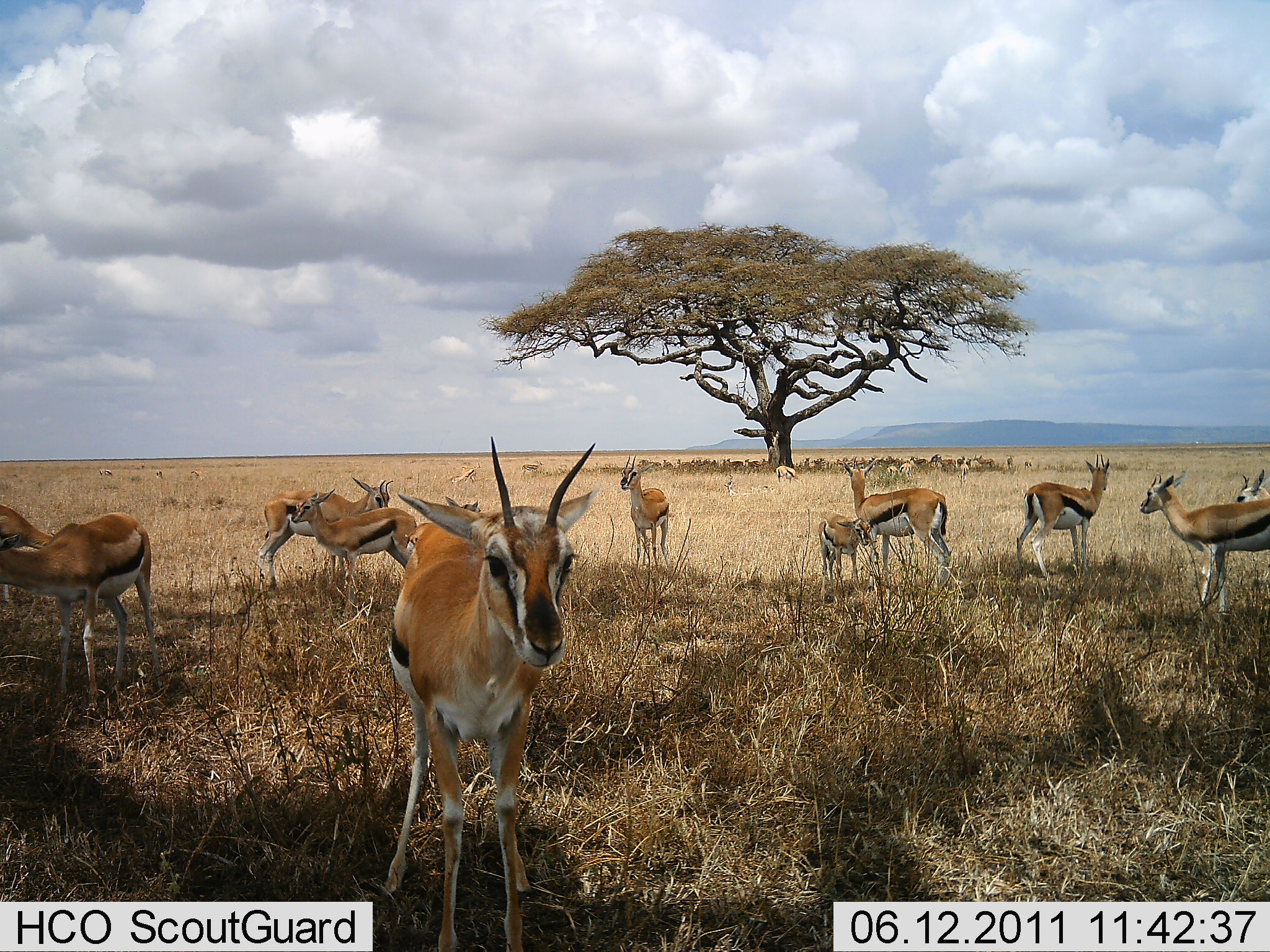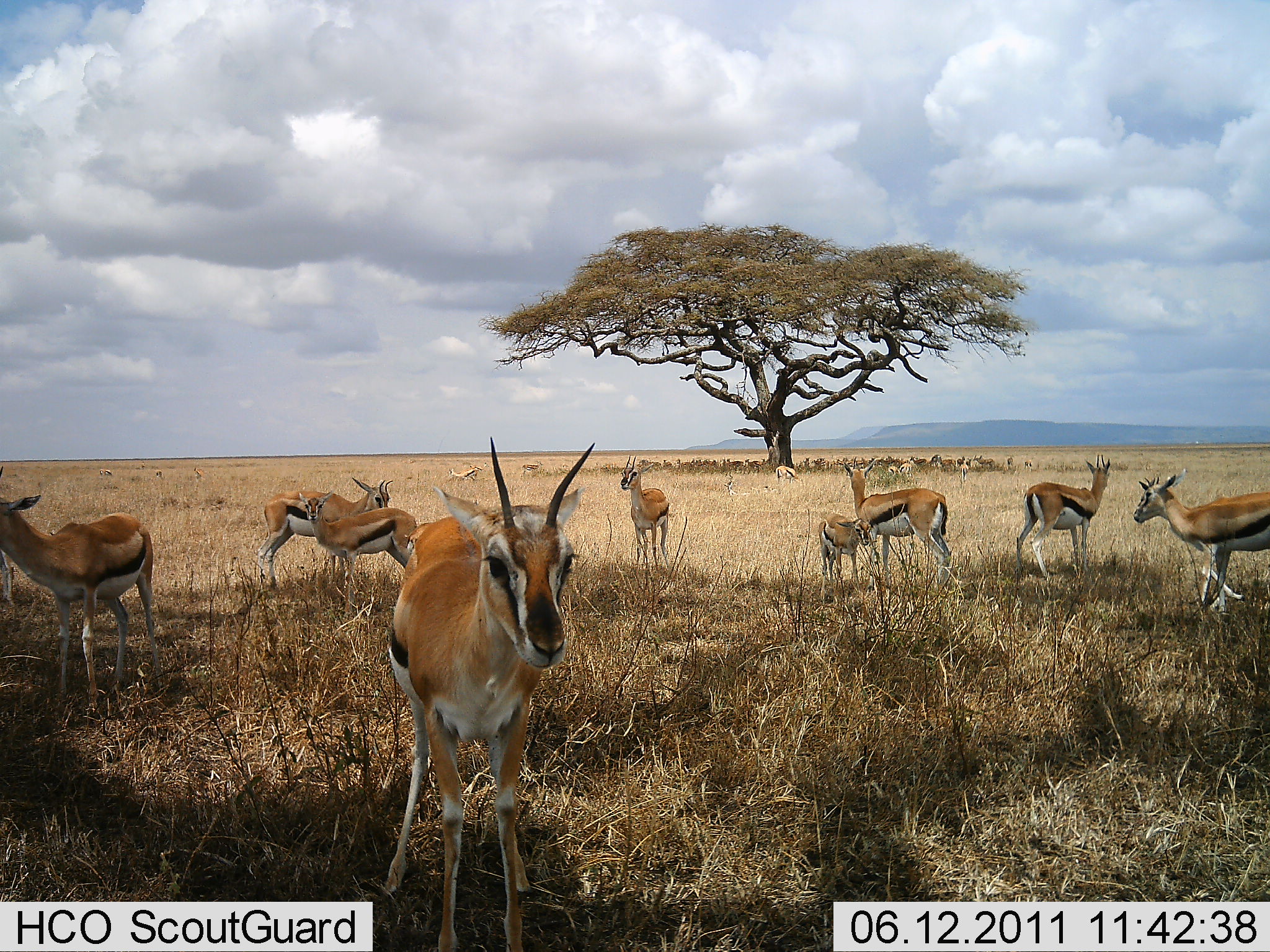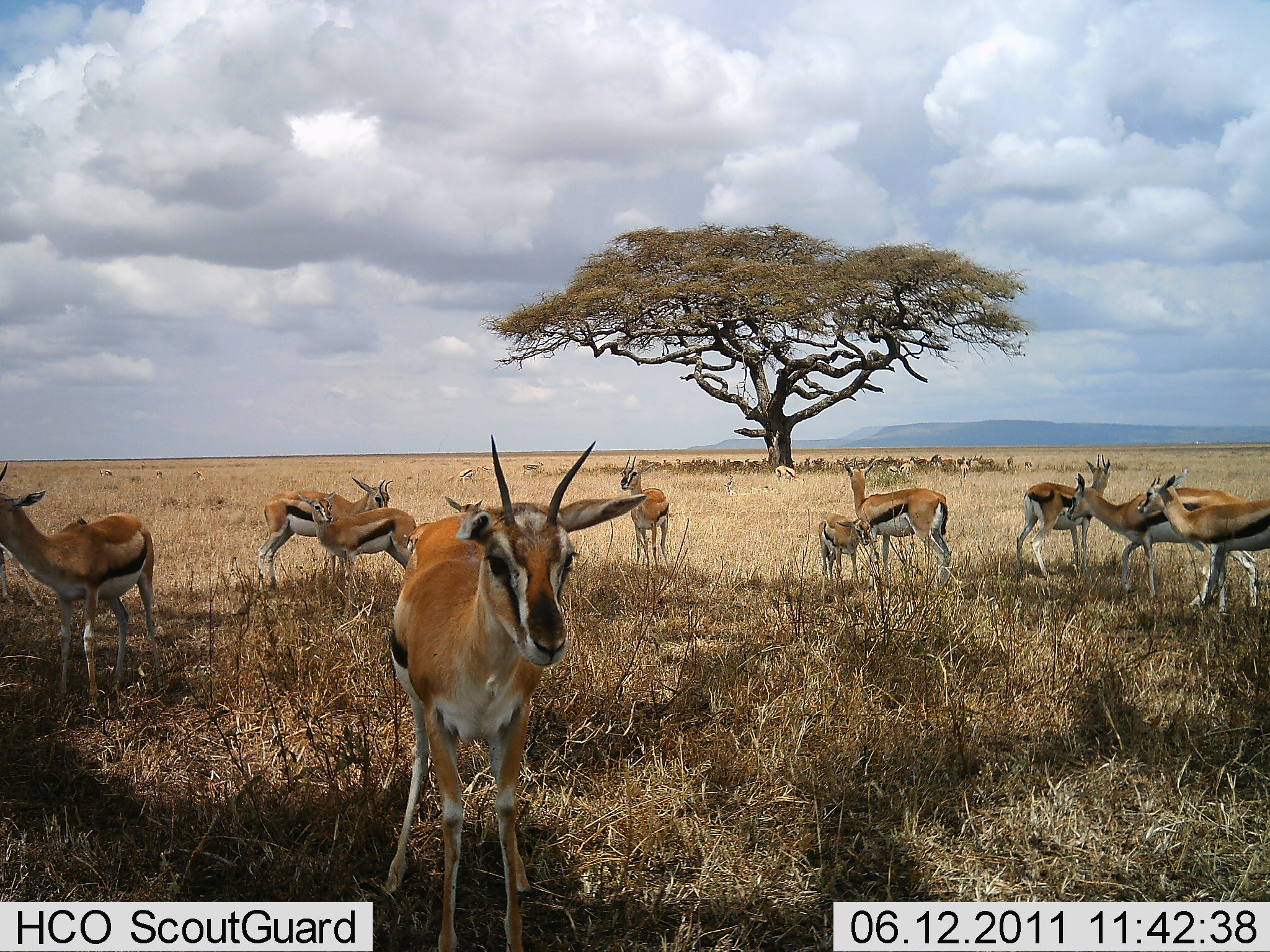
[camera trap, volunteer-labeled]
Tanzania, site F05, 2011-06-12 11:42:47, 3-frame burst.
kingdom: Animalia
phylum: Chordata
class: Mammalia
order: Artiodactyla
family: Bovidae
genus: Eudorcas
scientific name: Eudorcas thomsonii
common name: thomson's gazelle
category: gazellethomsons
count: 11-50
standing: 100%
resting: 0%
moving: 38%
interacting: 0%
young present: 54%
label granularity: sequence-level